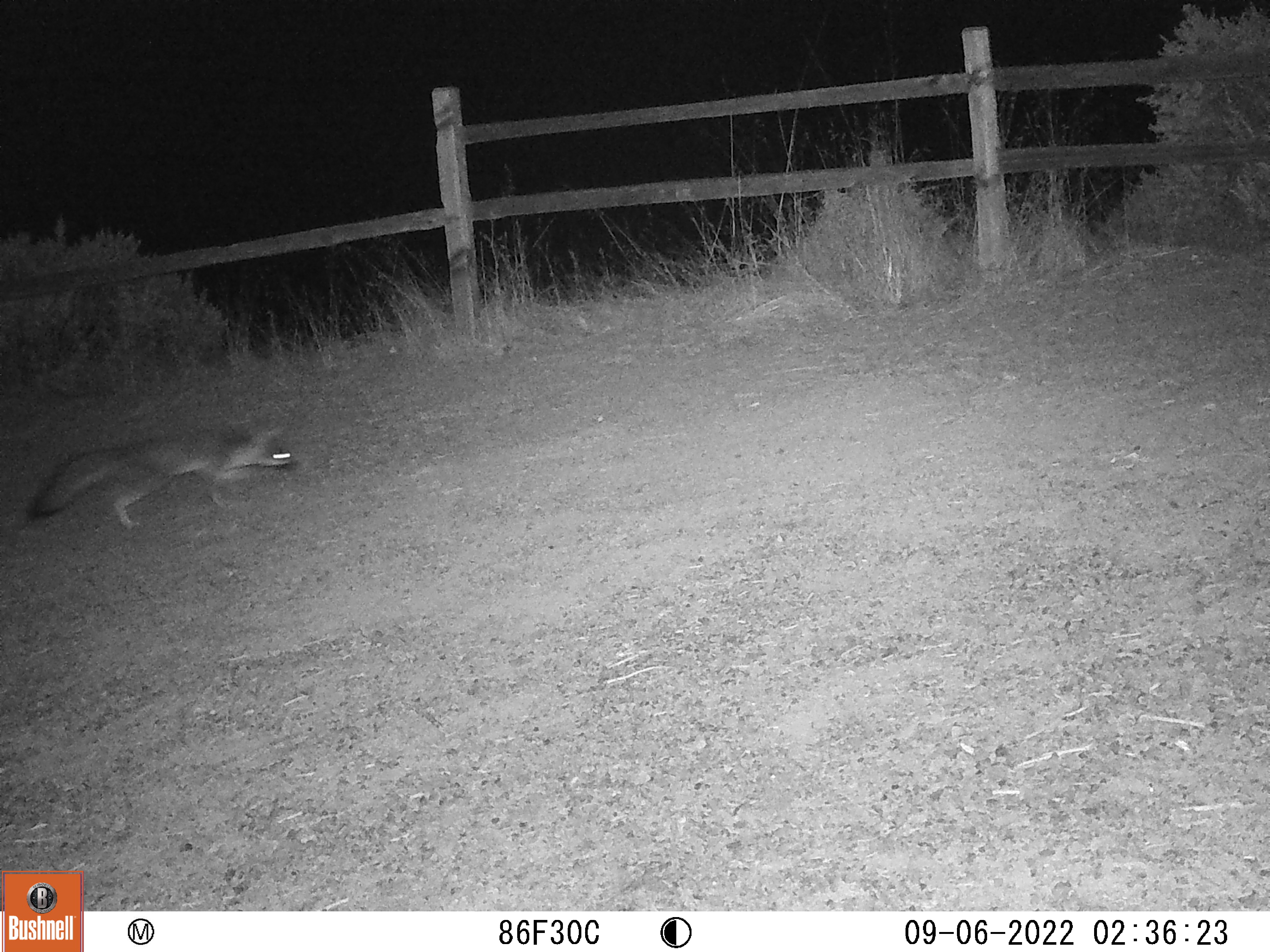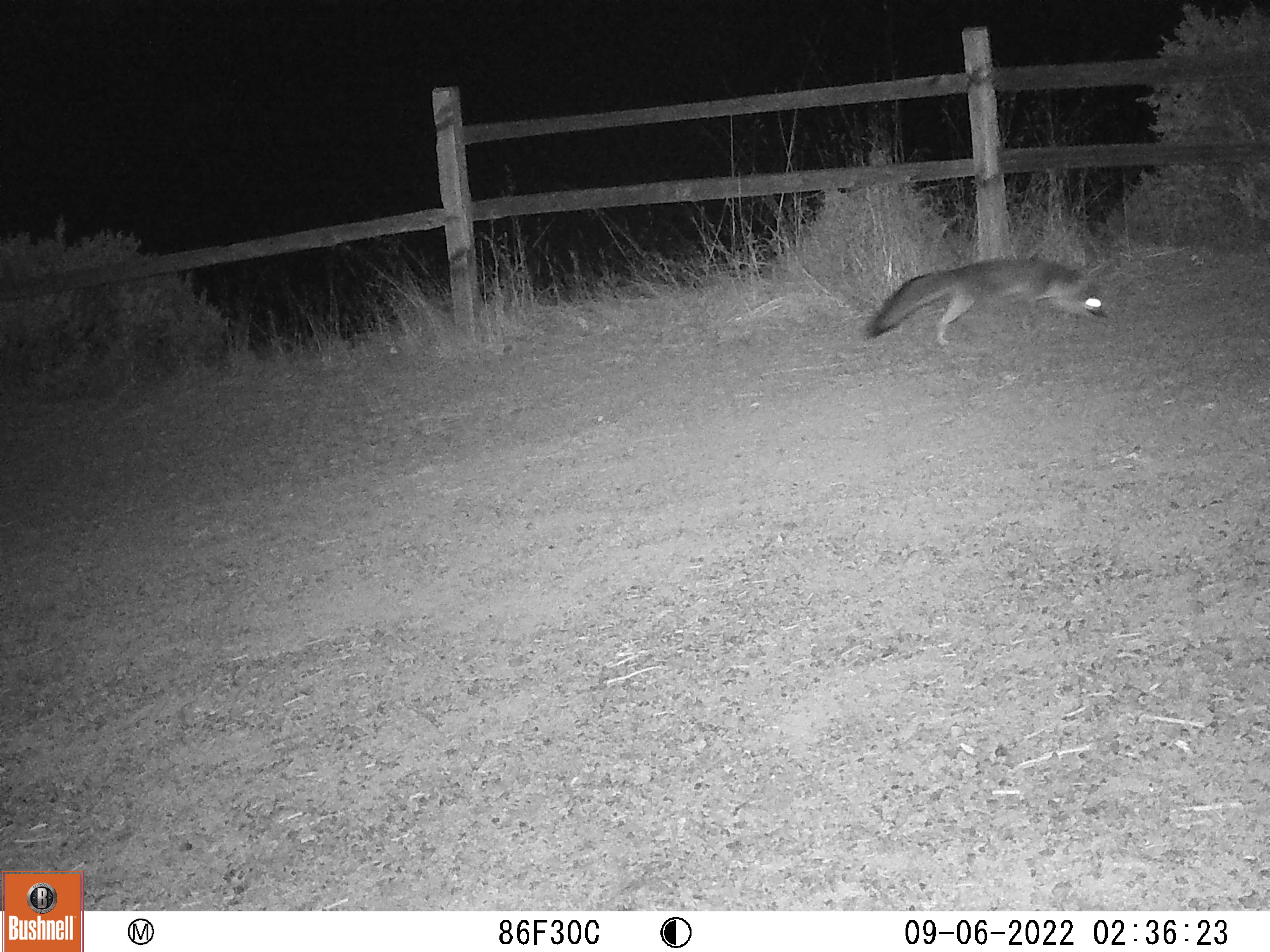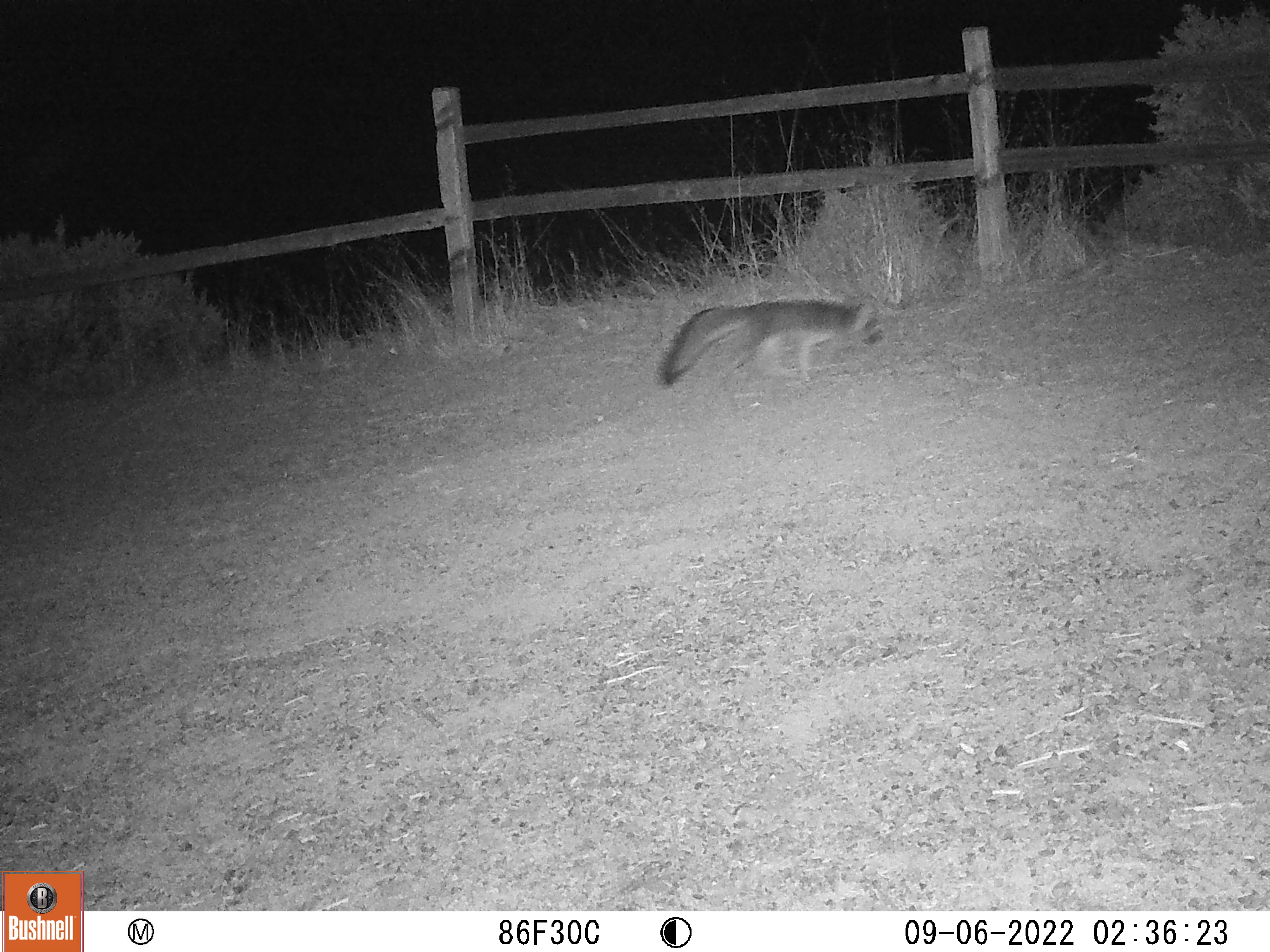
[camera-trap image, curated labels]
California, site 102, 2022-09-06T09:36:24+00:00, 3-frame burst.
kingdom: Animalia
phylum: Chordata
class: Mammalia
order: Carnivora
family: Canidae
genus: Urocyon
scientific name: Urocyon cinereoargenteus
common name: gray fox